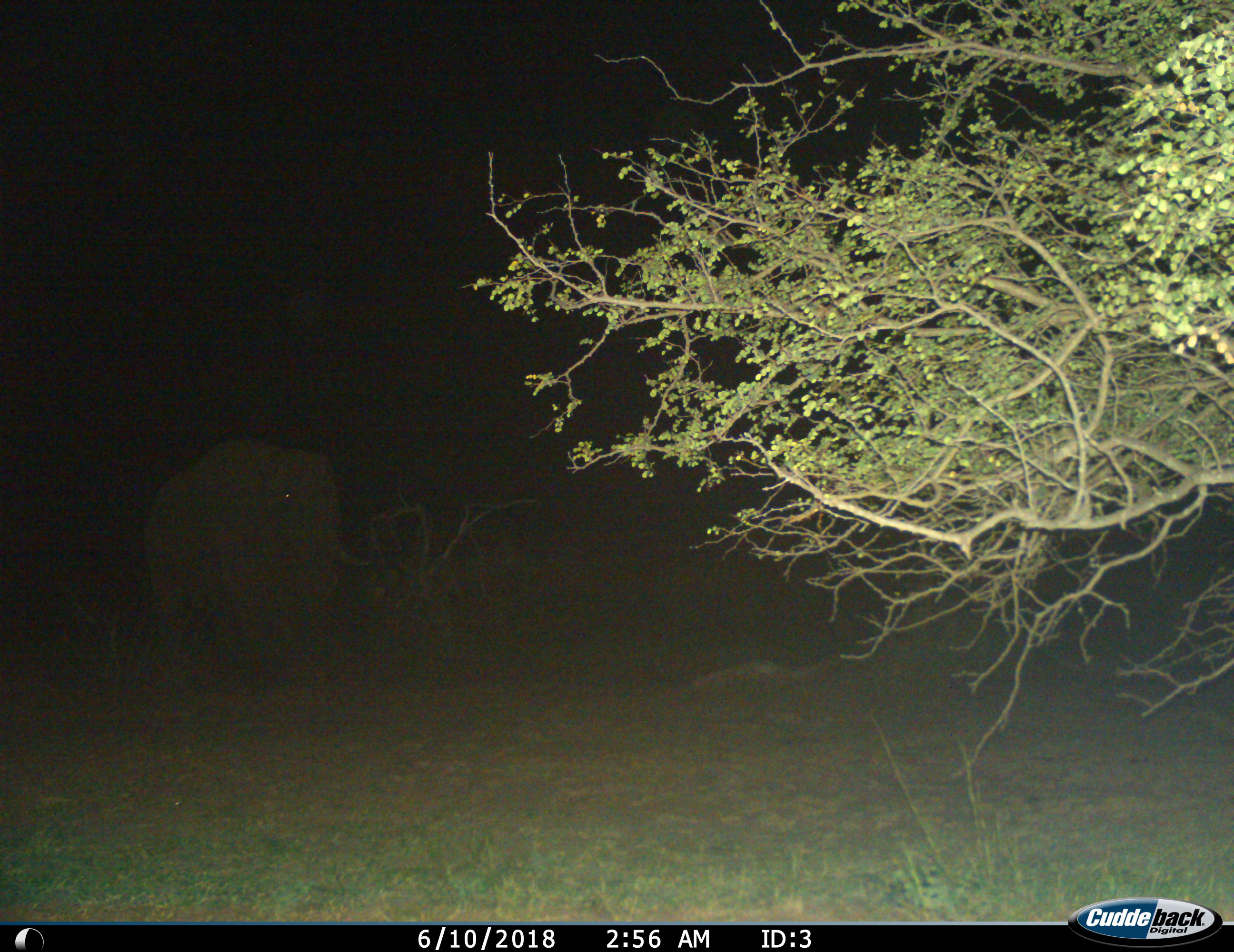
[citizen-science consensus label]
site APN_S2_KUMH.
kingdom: Animalia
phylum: Chordata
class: Mammalia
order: Proboscidea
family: Elephantidae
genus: Loxodonta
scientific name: Loxodonta africana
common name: african bush elephant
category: elephant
Elephant (african bush elephant) (Loxodonta africana), count 1. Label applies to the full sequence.